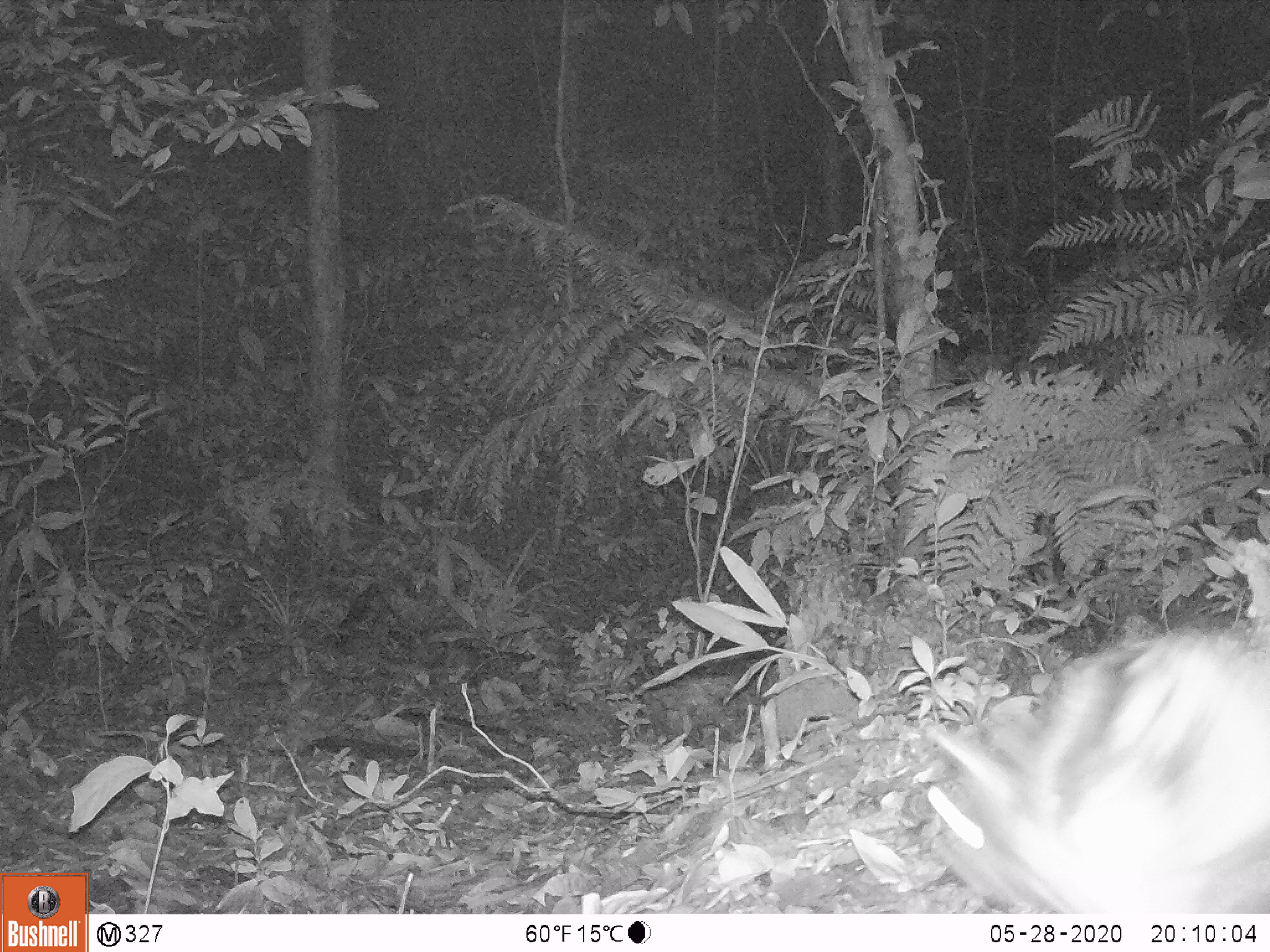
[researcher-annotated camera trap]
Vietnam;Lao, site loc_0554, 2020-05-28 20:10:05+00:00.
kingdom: Animalia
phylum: Chordata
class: Mammalia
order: Lagomorpha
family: Leporidae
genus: Nesolagus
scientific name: Nesolagus timminsi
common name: annamite striped rabbit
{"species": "annamite striped rabbit (Nesolagus timminsi)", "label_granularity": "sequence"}